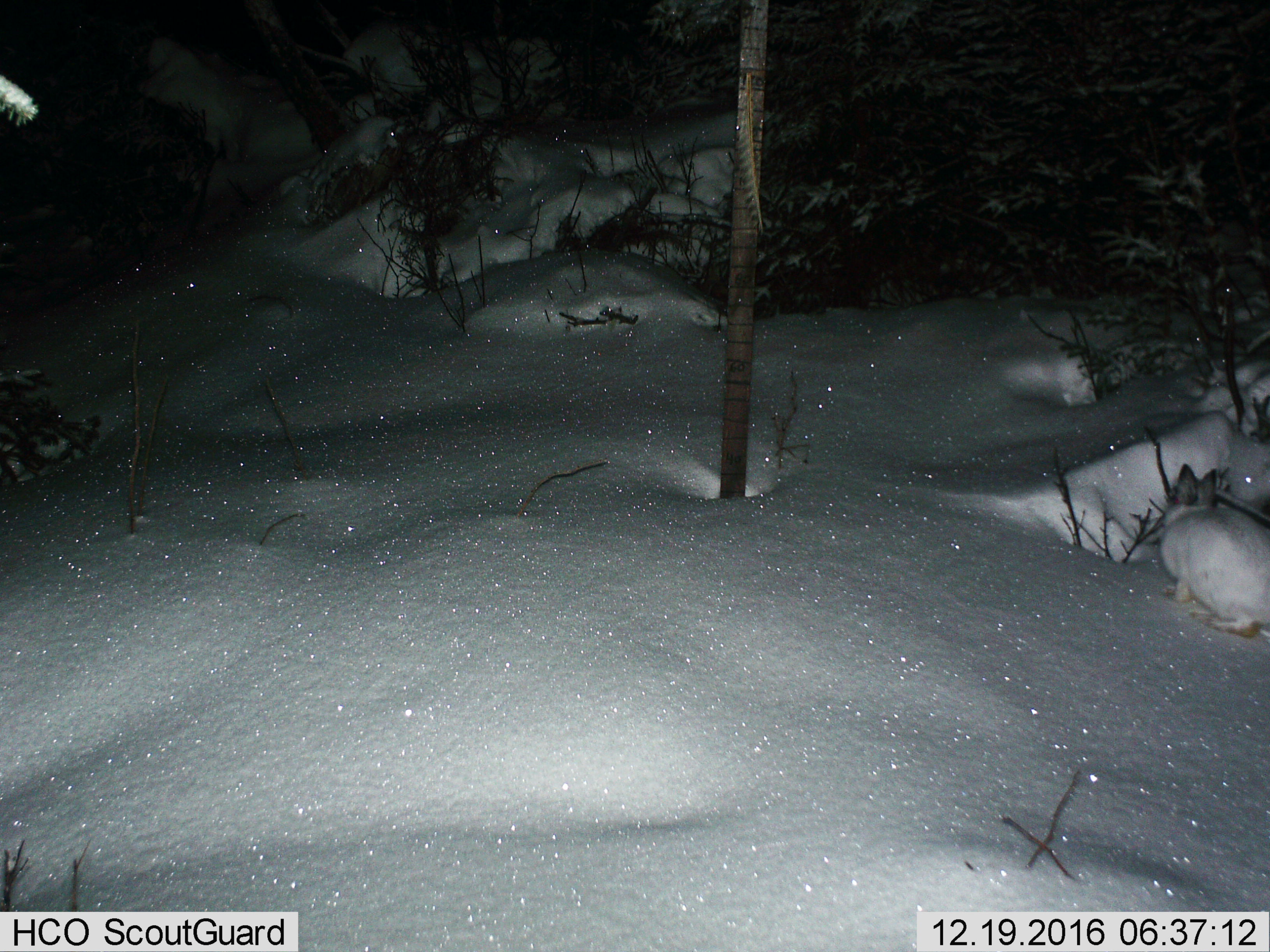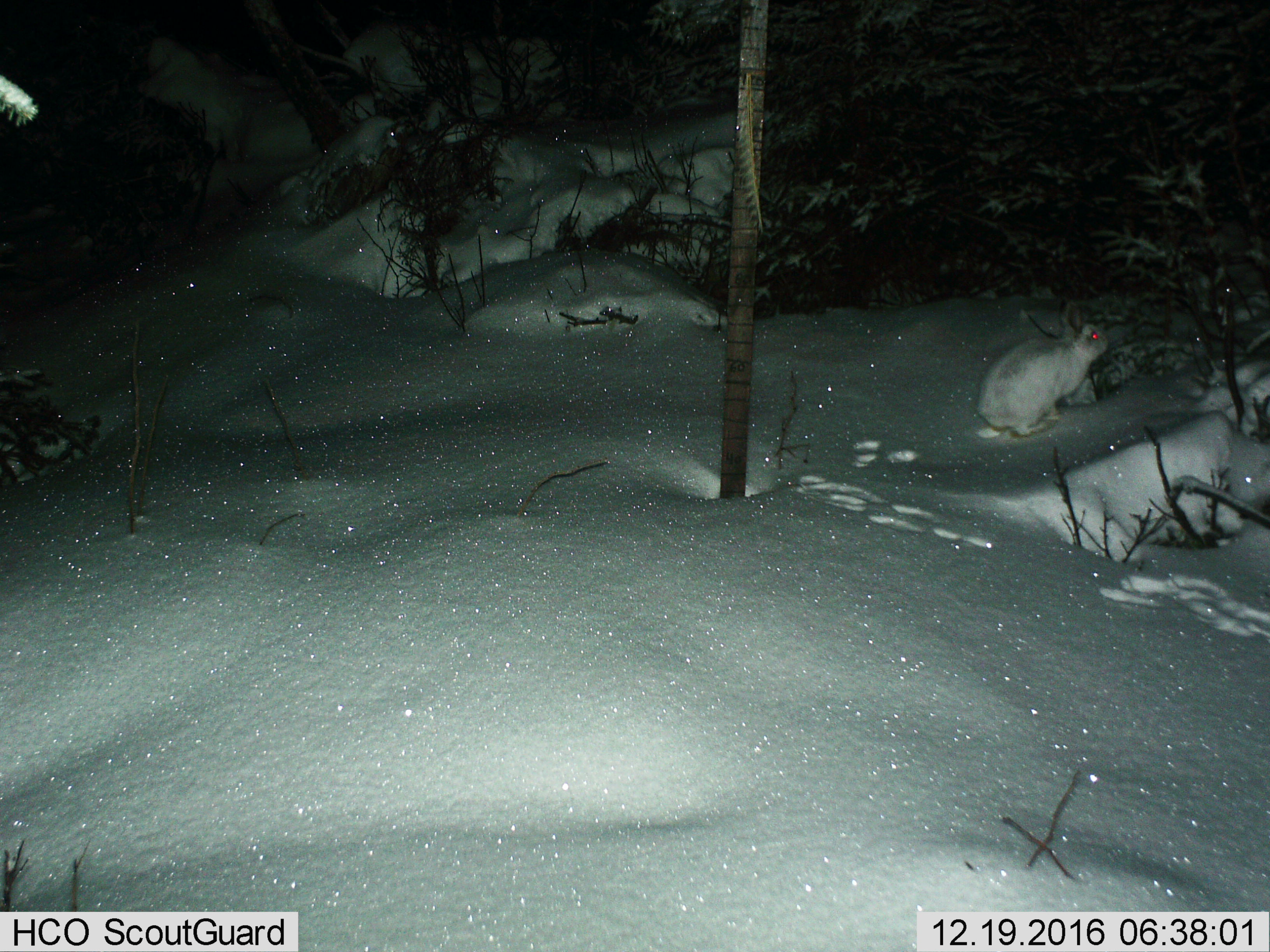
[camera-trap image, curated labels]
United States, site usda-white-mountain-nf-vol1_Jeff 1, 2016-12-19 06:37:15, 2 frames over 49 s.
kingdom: Animalia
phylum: Chordata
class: Mammalia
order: Lagomorpha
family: Leporidae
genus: Lepus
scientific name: Lepus americanus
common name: snowshoe hare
Snowshoe hare (Lepus americanus).